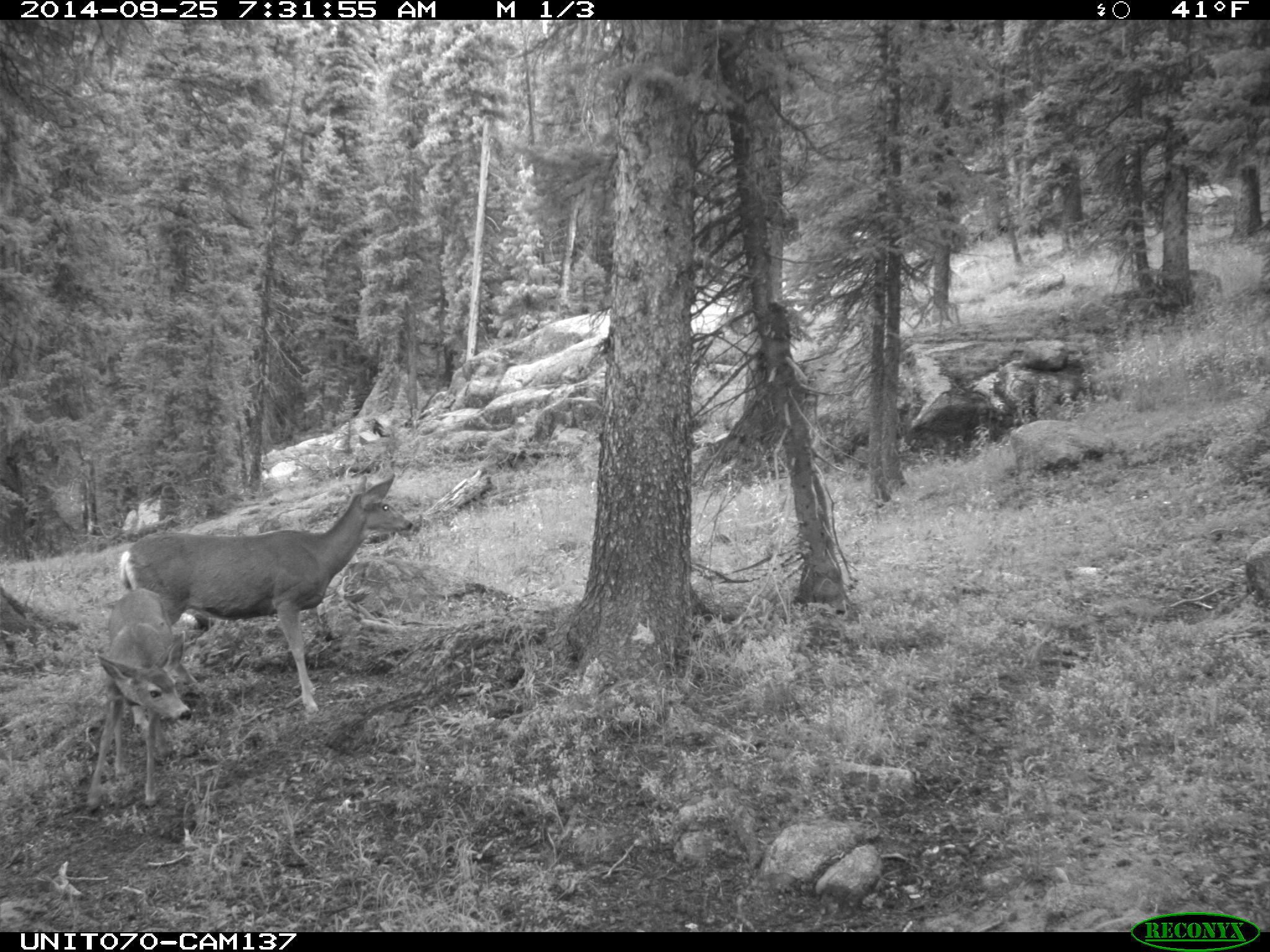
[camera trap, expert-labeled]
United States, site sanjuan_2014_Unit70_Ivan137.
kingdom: Animalia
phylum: Chordata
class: Mammalia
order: Artiodactyla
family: Cervidae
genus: Odocoileus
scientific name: Odocoileus hemionus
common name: mule deer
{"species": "Odocoileus hemionus (mule deer)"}